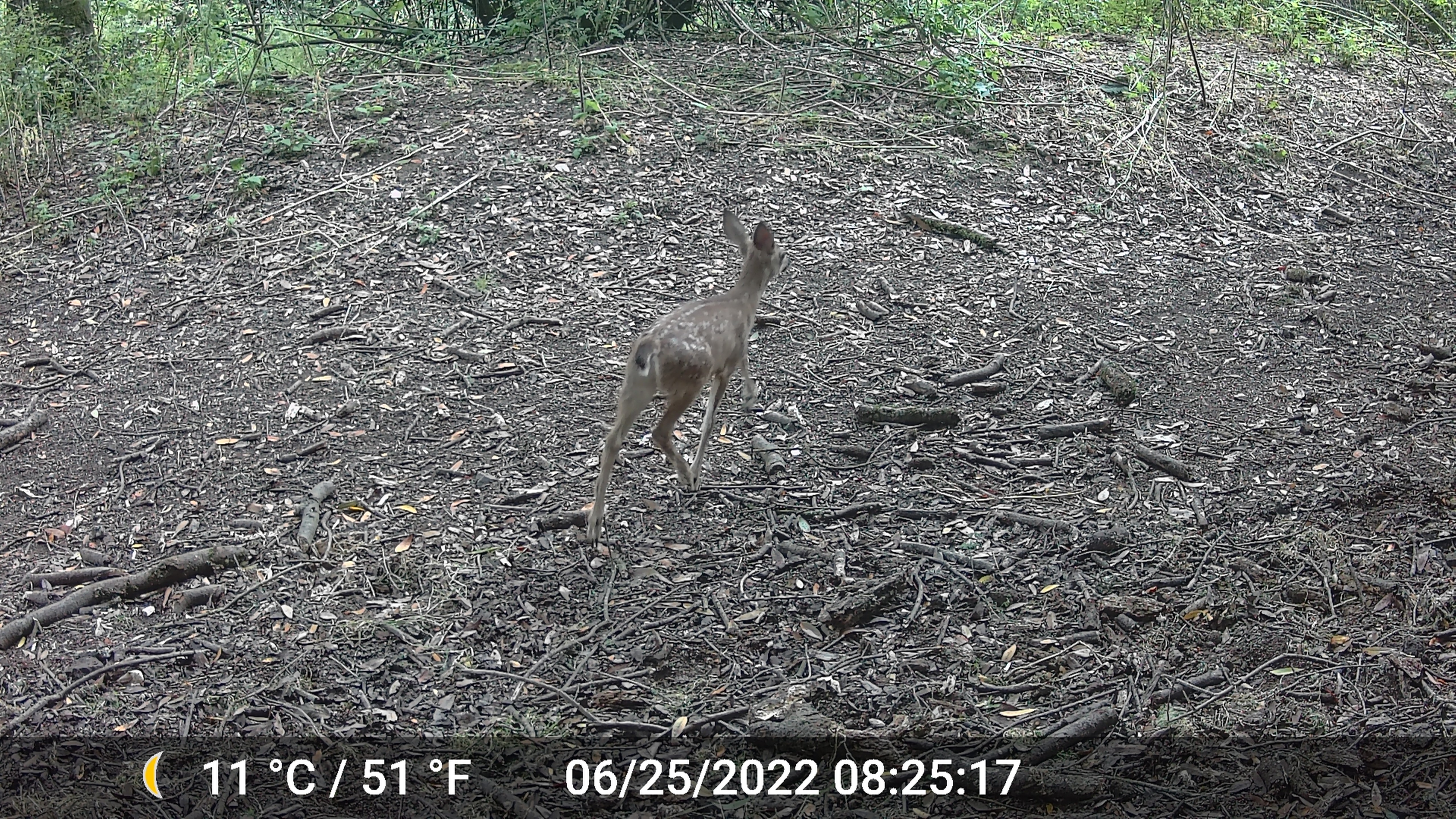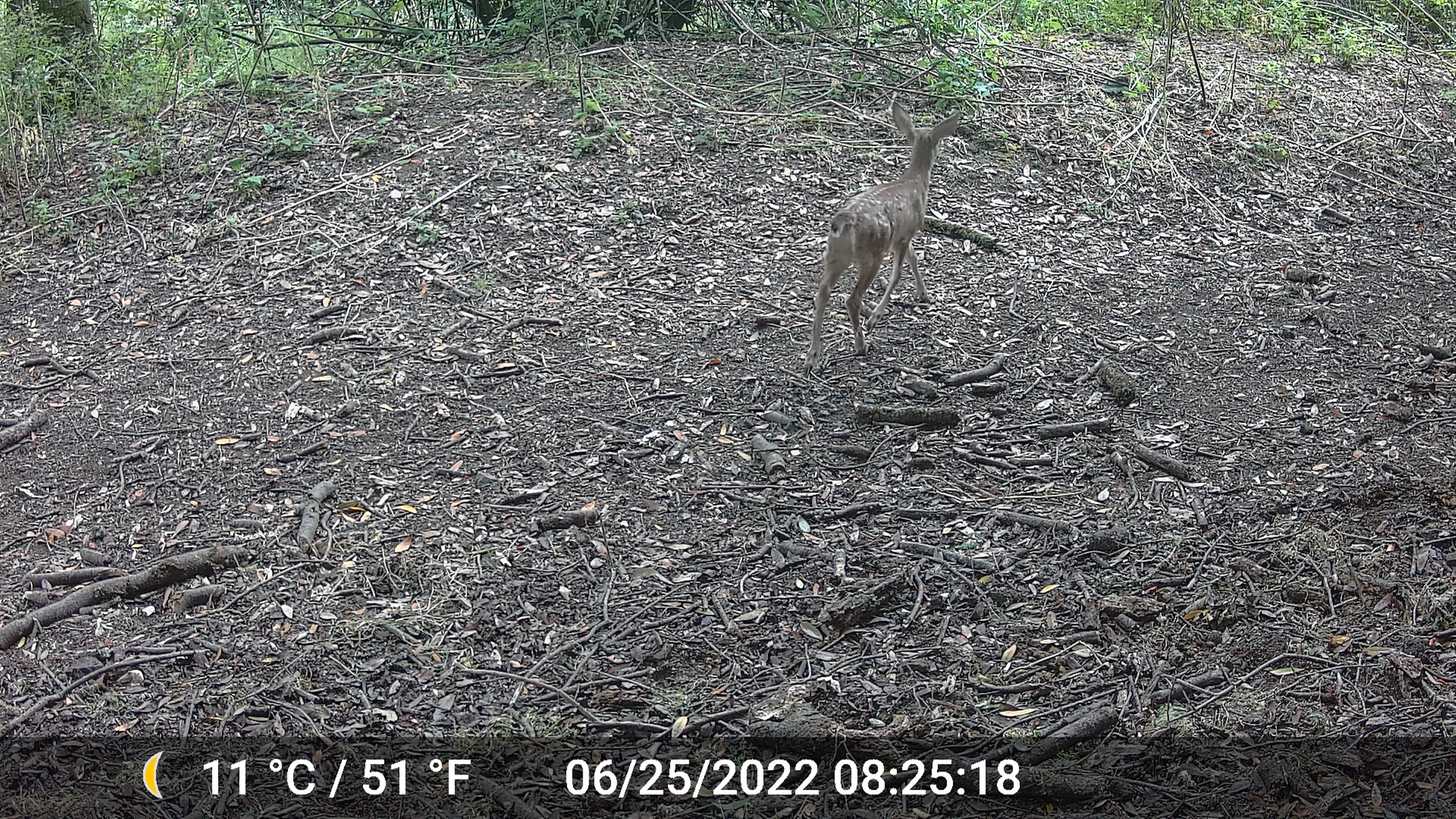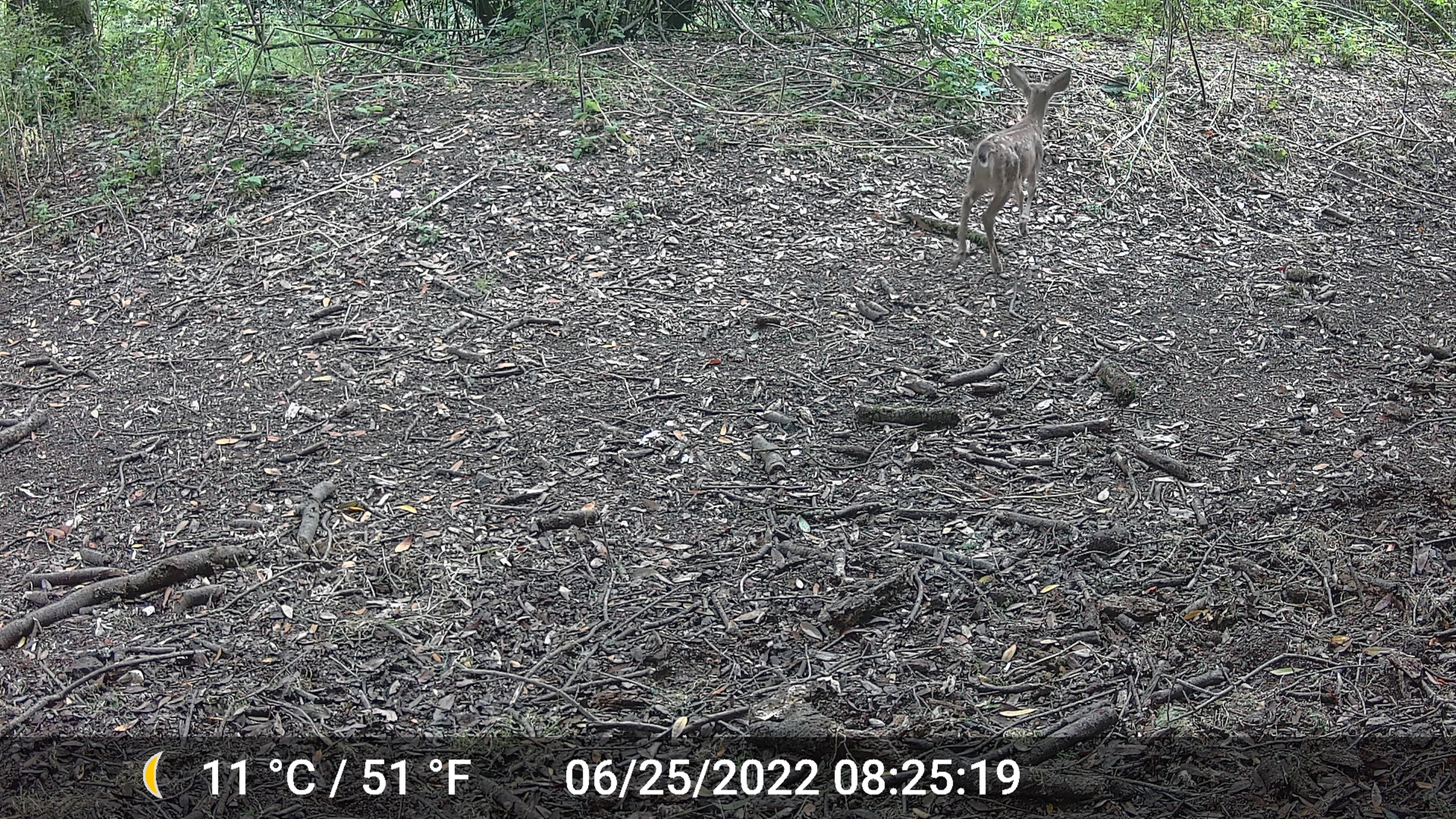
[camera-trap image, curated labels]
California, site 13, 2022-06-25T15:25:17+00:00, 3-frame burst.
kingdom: Animalia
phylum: Chordata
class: Mammalia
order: Artiodactyla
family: Cervidae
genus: Odocoileus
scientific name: Odocoileus hemionus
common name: mule deer